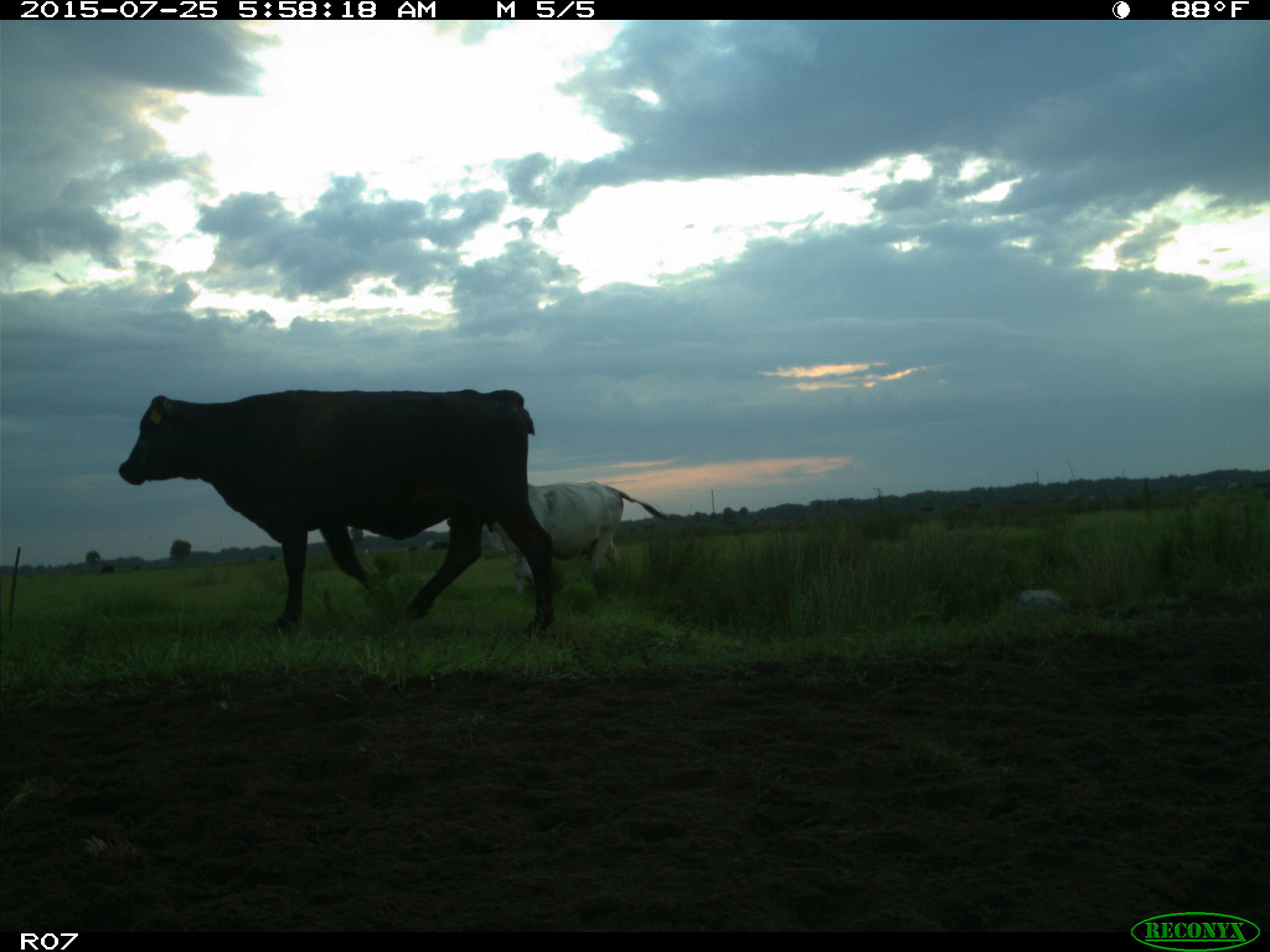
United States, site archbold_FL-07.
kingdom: Animalia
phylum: Chordata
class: Mammalia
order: Artiodactyla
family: Bovidae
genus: Bos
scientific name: Bos taurus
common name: domestic cow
Bos taurus (domestic cow).